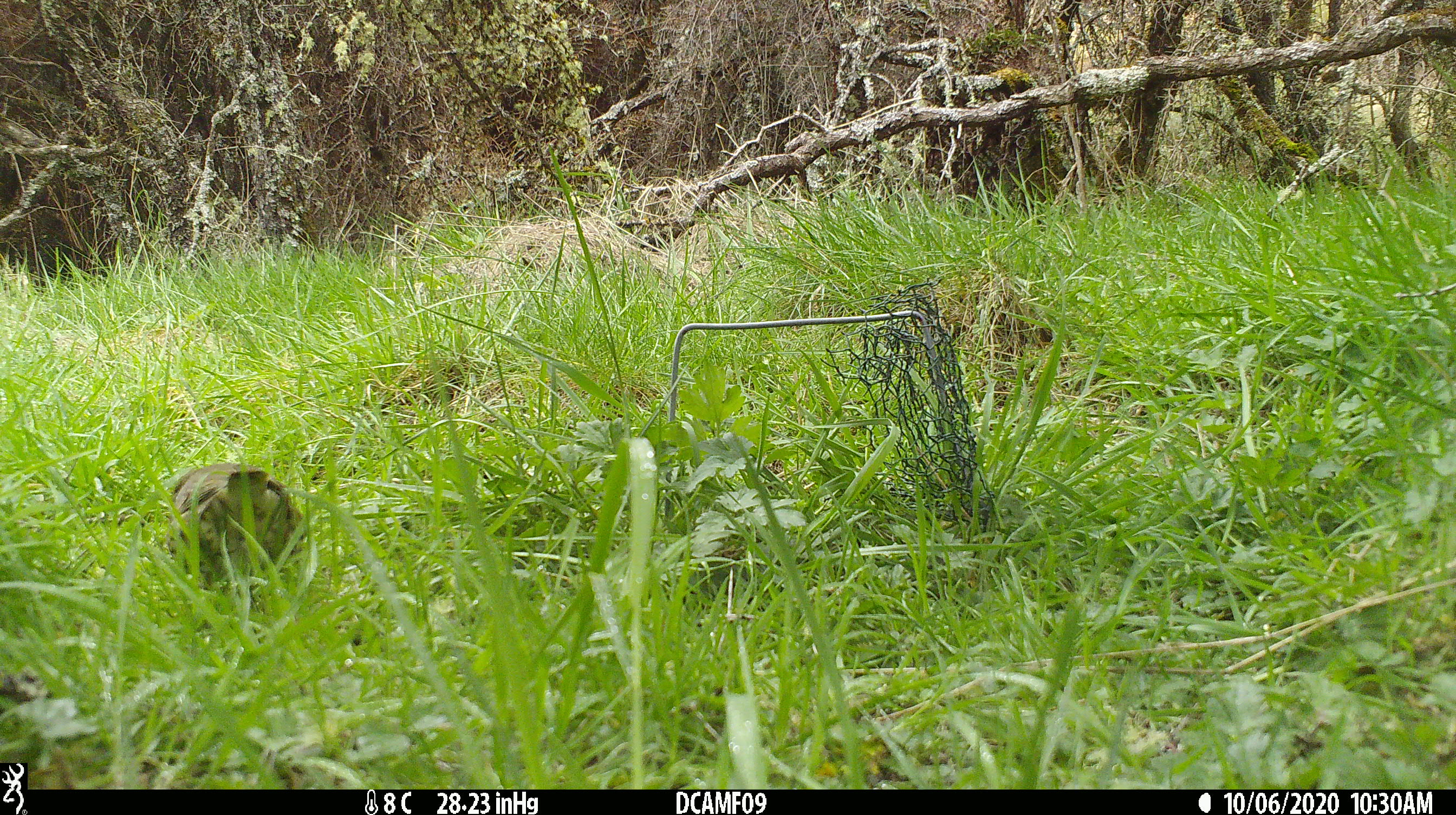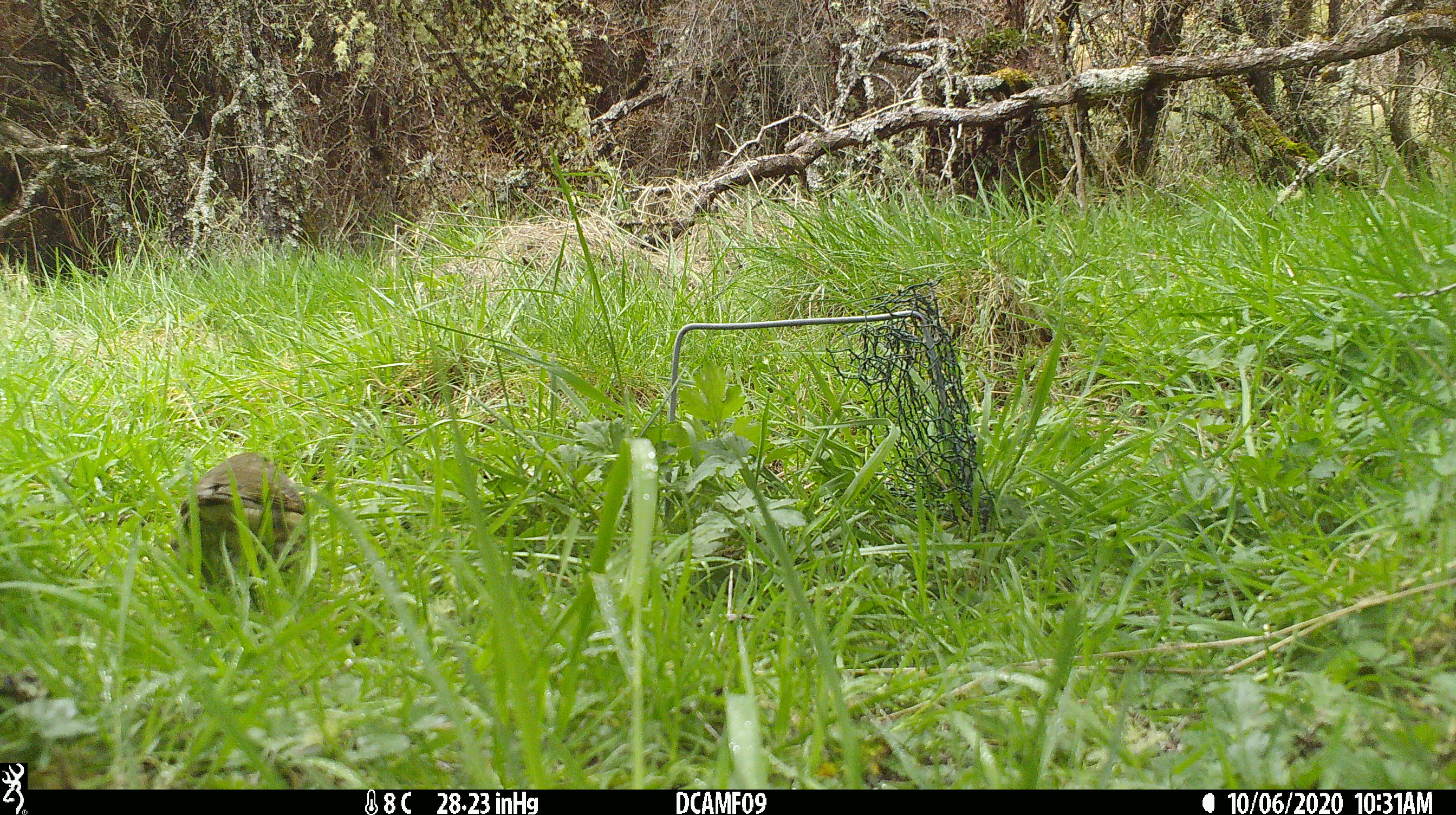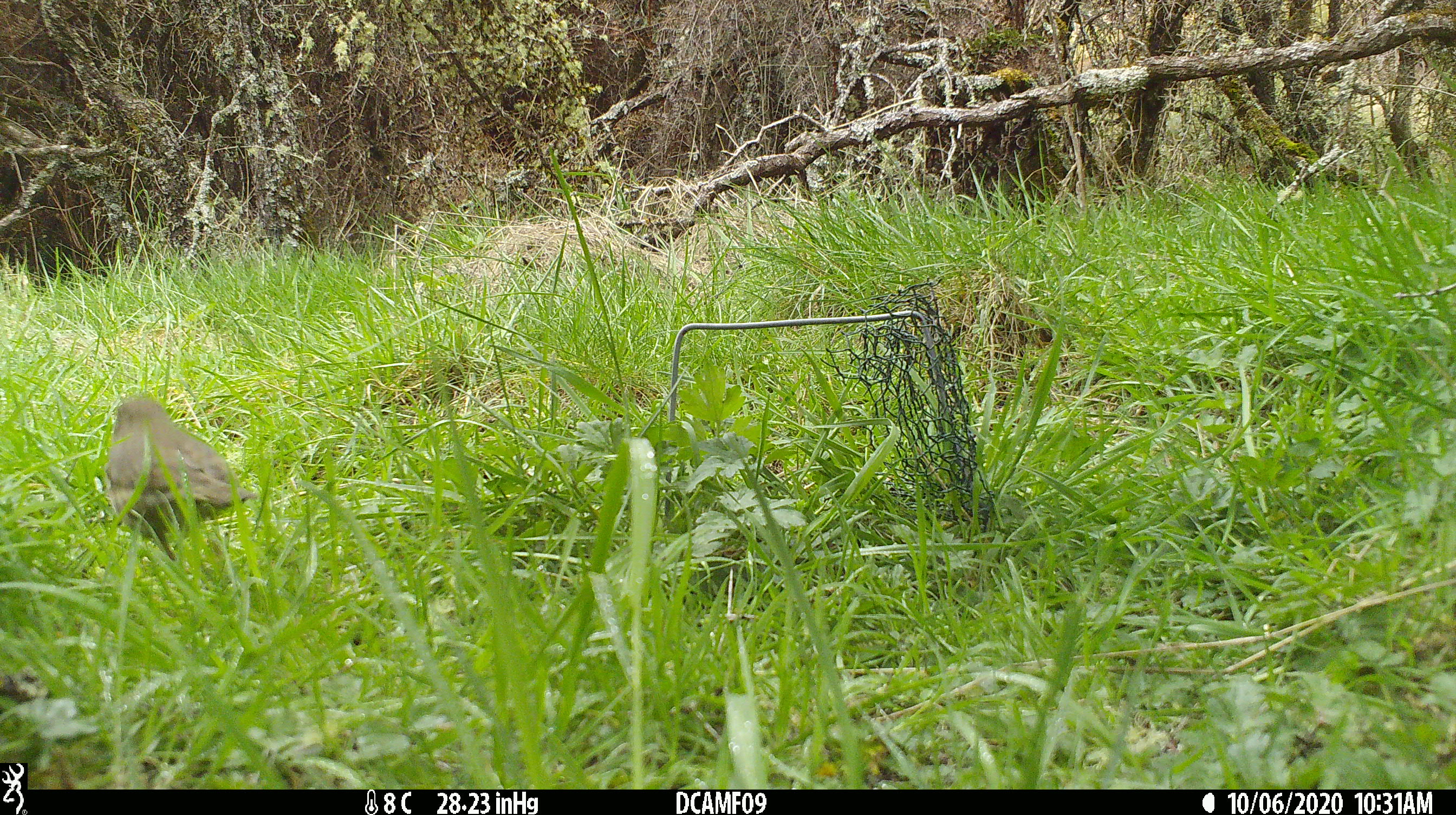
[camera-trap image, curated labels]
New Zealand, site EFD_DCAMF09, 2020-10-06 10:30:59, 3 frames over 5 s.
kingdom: Animalia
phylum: Chordata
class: Aves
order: Passeriformes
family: Turdidae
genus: Turdus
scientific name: Turdus philomelos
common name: song thrush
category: thrush